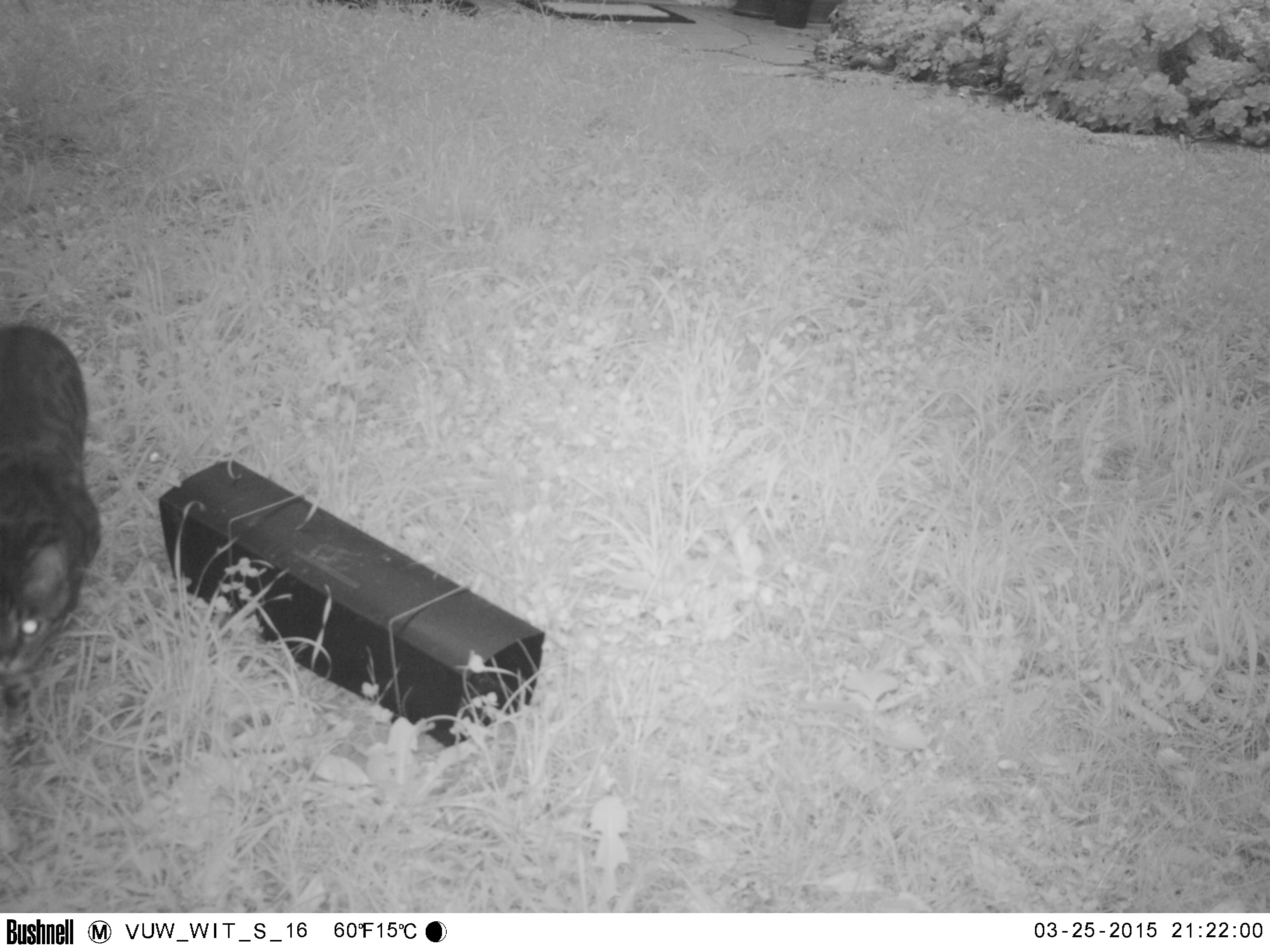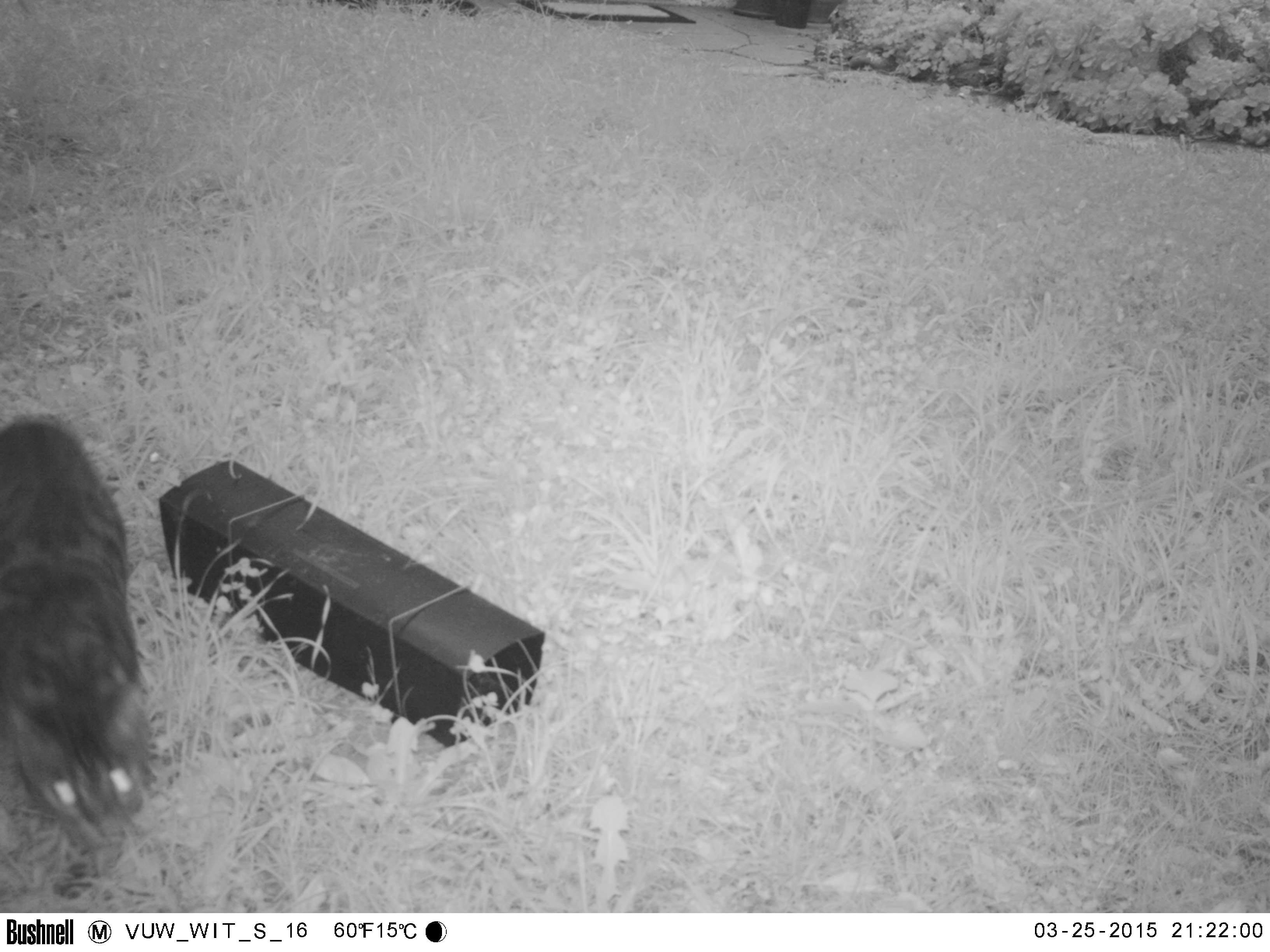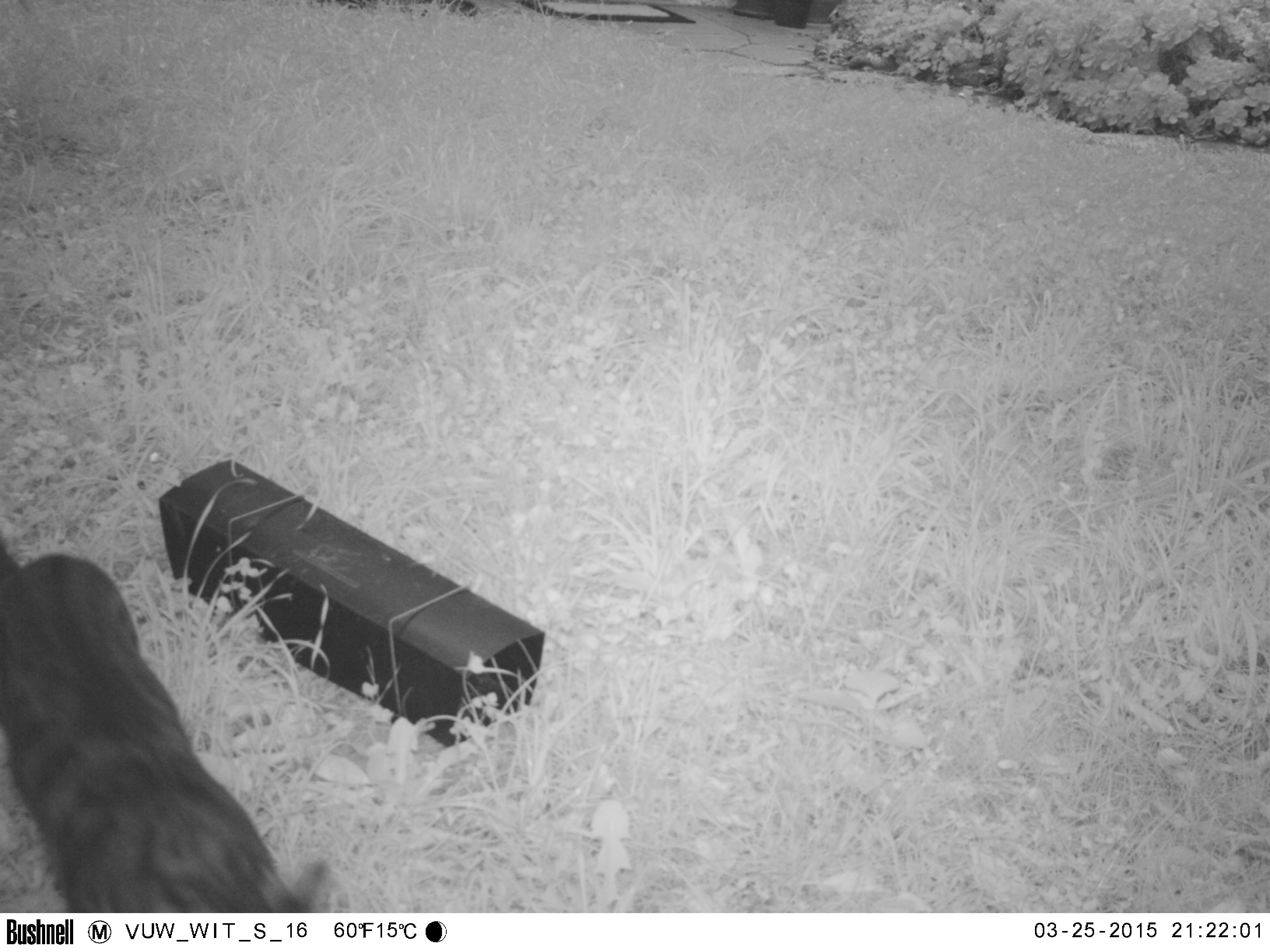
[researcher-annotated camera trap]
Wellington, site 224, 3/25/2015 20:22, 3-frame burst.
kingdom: Animalia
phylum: Chordata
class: Mammalia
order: Carnivora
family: Felidae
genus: Felis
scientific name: Felis catus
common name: cat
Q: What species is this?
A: Cat (Felis catus).